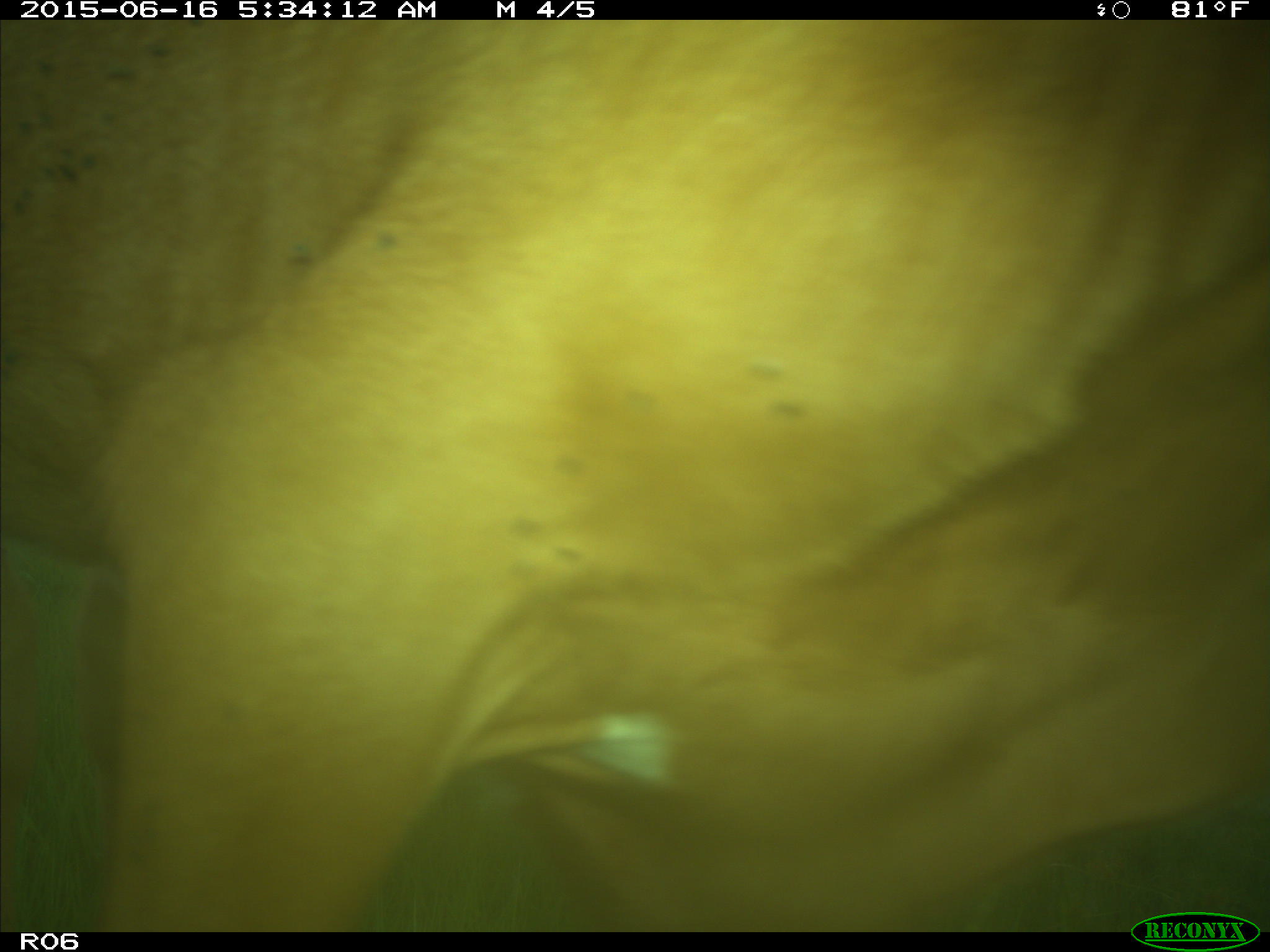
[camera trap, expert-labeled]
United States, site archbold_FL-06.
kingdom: Animalia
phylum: Chordata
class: Mammalia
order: Artiodactyla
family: Bovidae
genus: Bos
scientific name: Bos taurus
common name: domestic cow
Bos taurus (domestic cow).